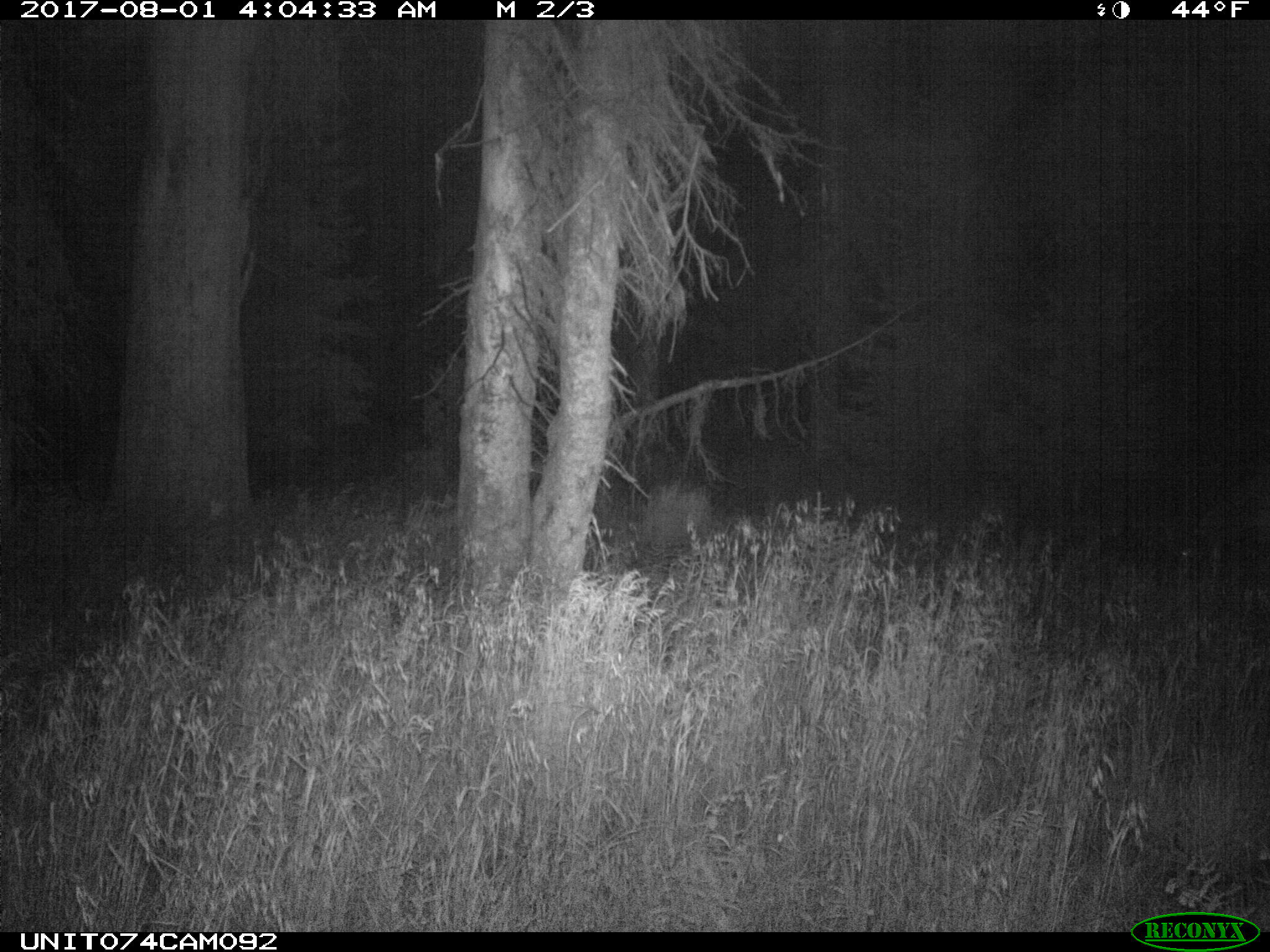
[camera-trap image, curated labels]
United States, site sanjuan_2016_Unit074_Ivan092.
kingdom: Animalia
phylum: Chordata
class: Mammalia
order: Artiodactyla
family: Cervidae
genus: Cervus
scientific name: Cervus elaphus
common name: red deer